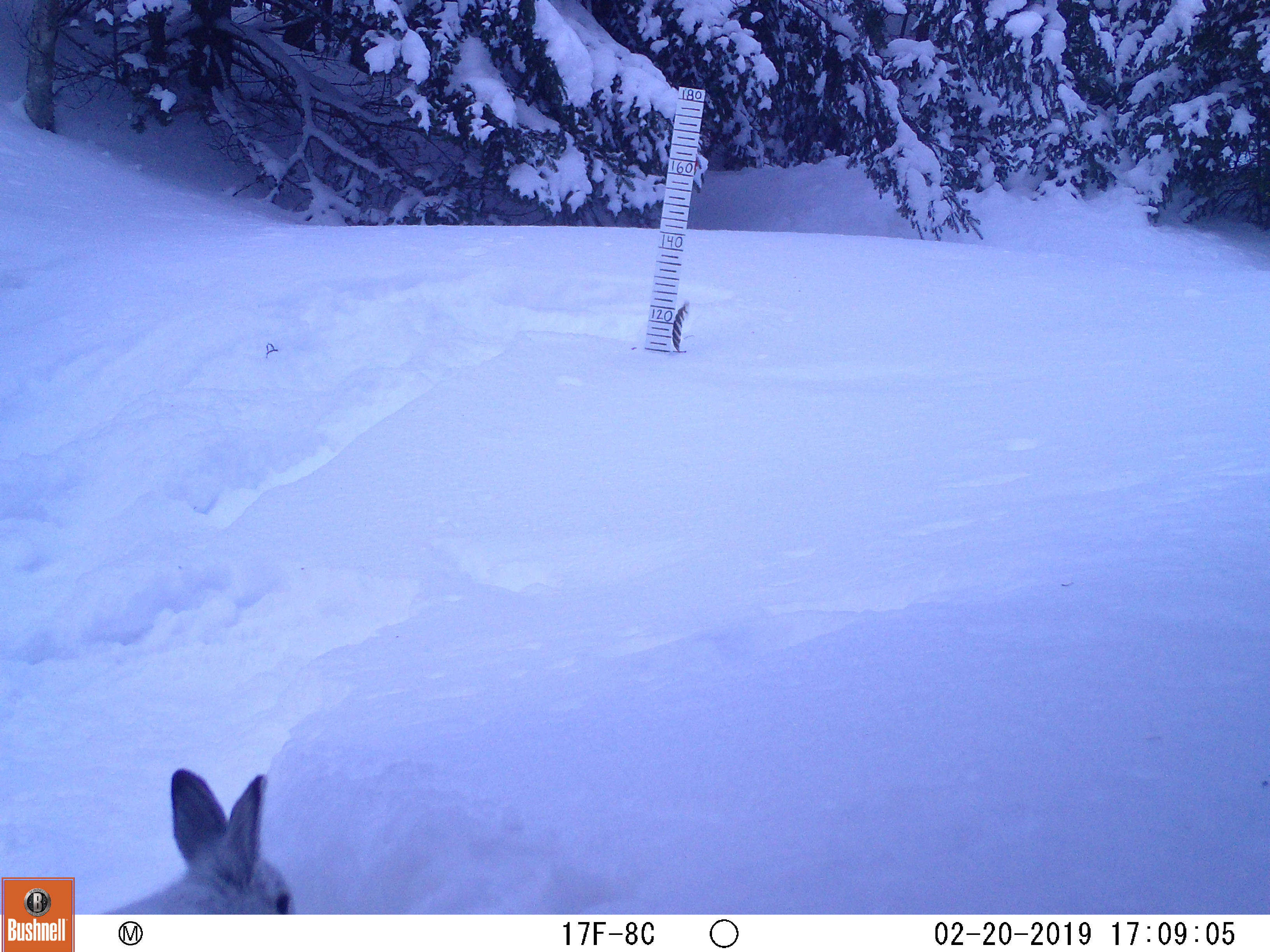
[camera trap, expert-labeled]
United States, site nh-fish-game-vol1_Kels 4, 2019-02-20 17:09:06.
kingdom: Animalia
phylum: Chordata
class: Mammalia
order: Lagomorpha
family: Leporidae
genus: Lepus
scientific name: Lepus americanus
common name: snowshoe hare